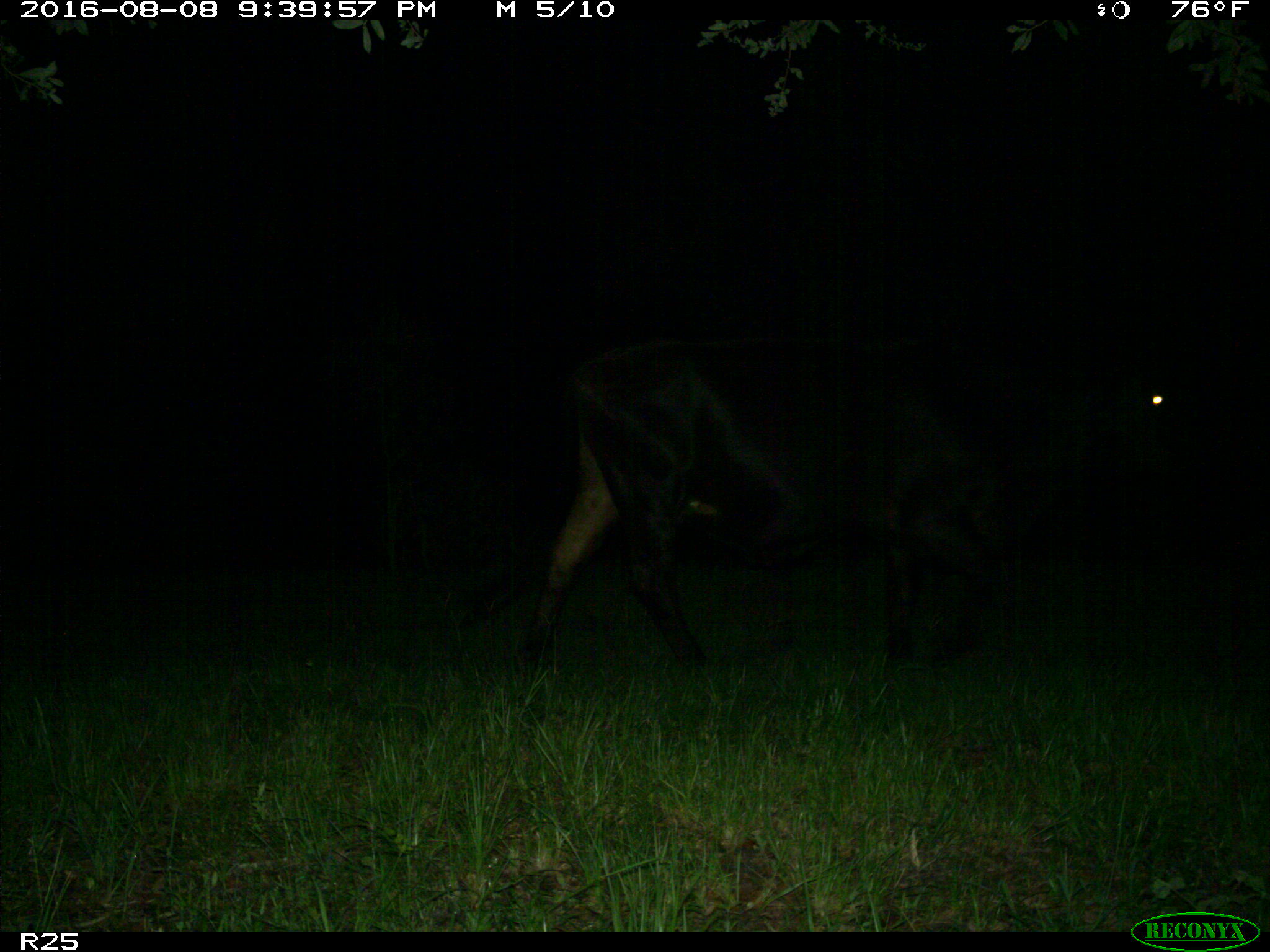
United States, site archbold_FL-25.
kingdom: Animalia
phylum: Chordata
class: Mammalia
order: Artiodactyla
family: Bovidae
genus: Bos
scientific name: Bos taurus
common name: domestic cow